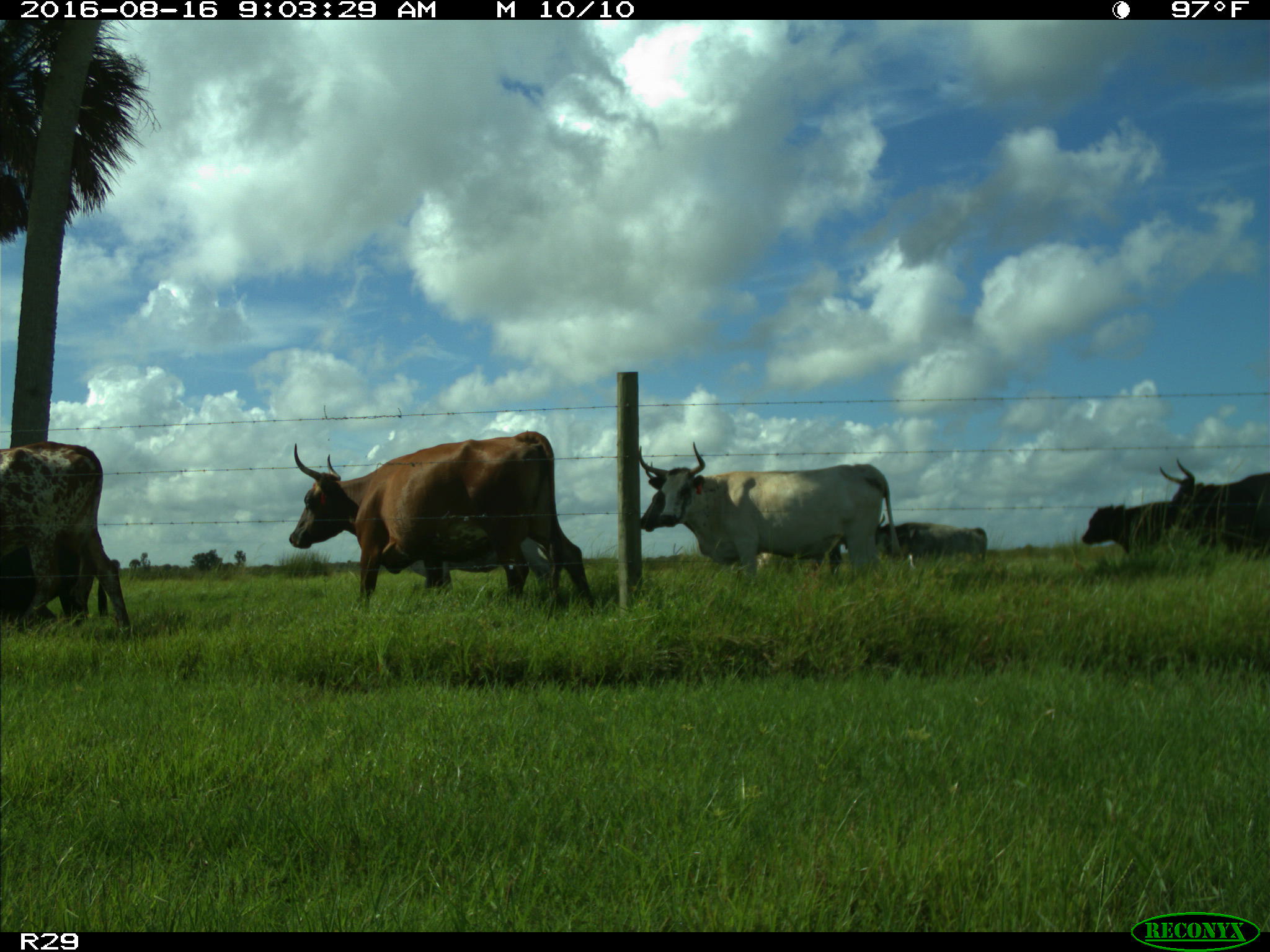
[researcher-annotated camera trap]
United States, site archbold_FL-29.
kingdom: Animalia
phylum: Chordata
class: Mammalia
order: Artiodactyla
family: Bovidae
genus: Bos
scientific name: Bos taurus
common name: domestic cow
Bos taurus (domestic cow).